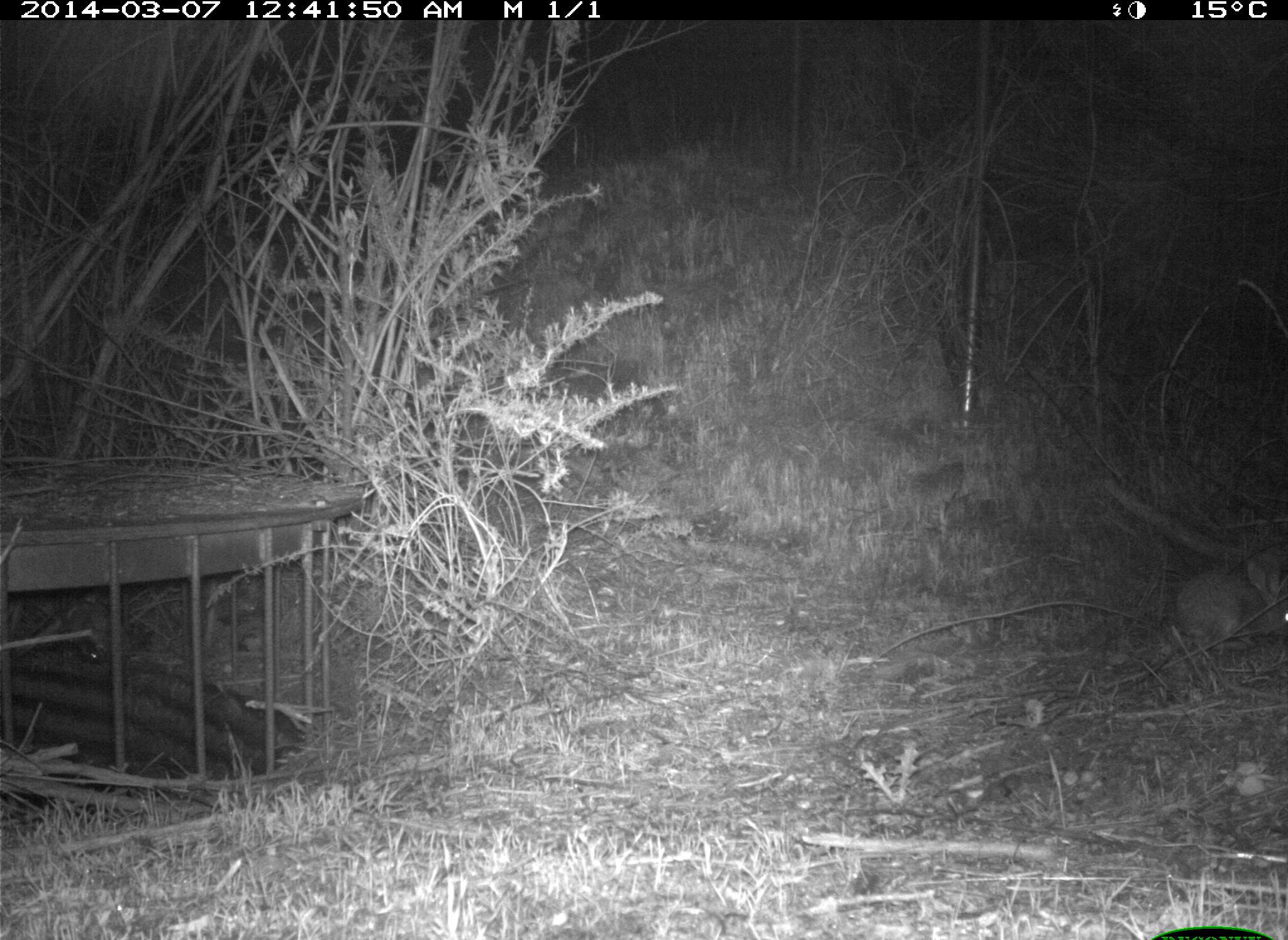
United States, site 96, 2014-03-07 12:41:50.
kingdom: Animalia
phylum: Chordata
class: Mammalia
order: Lagomorpha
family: Leporidae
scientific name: Leporidae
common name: rabbits and hares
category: rabbit